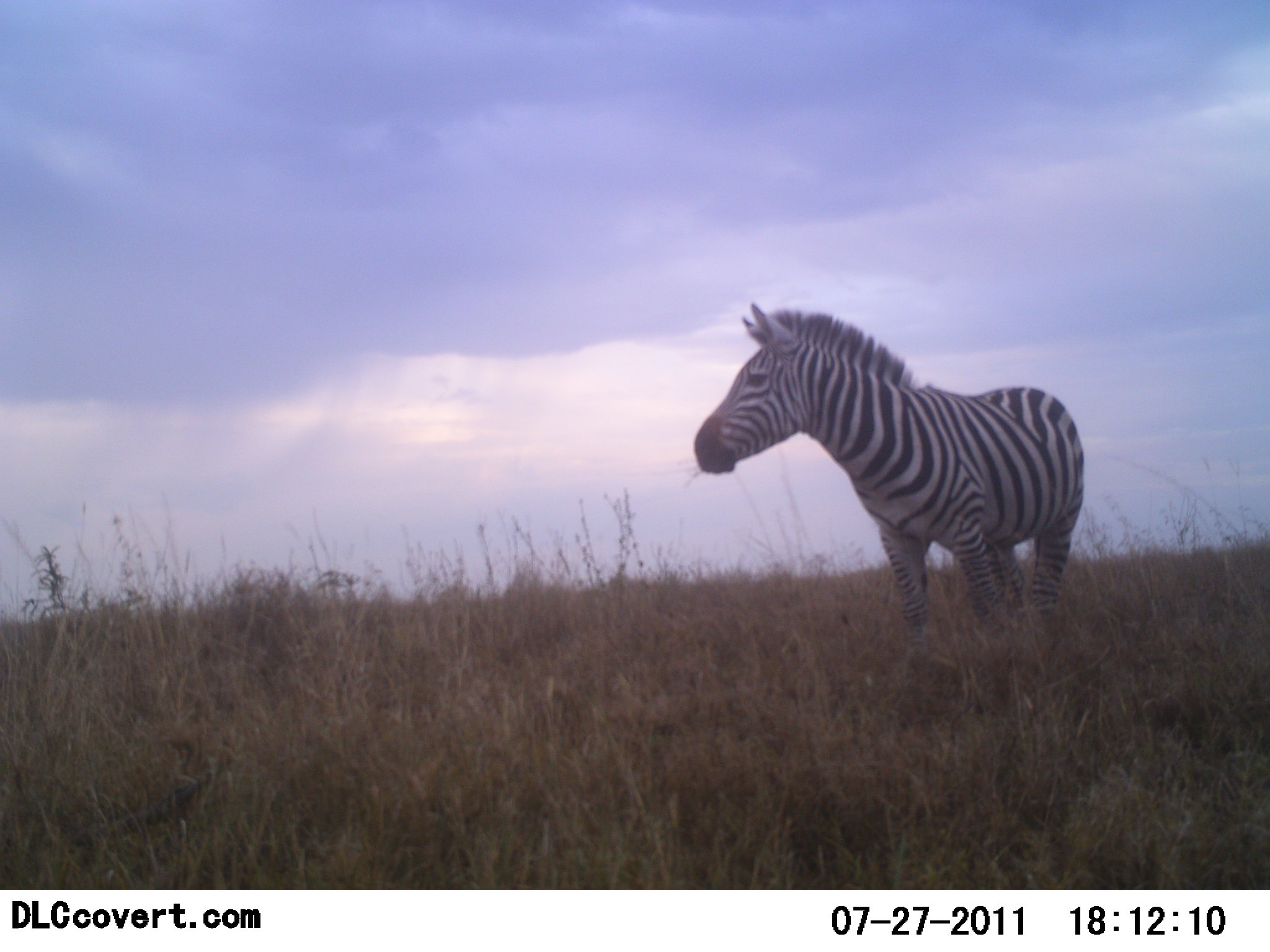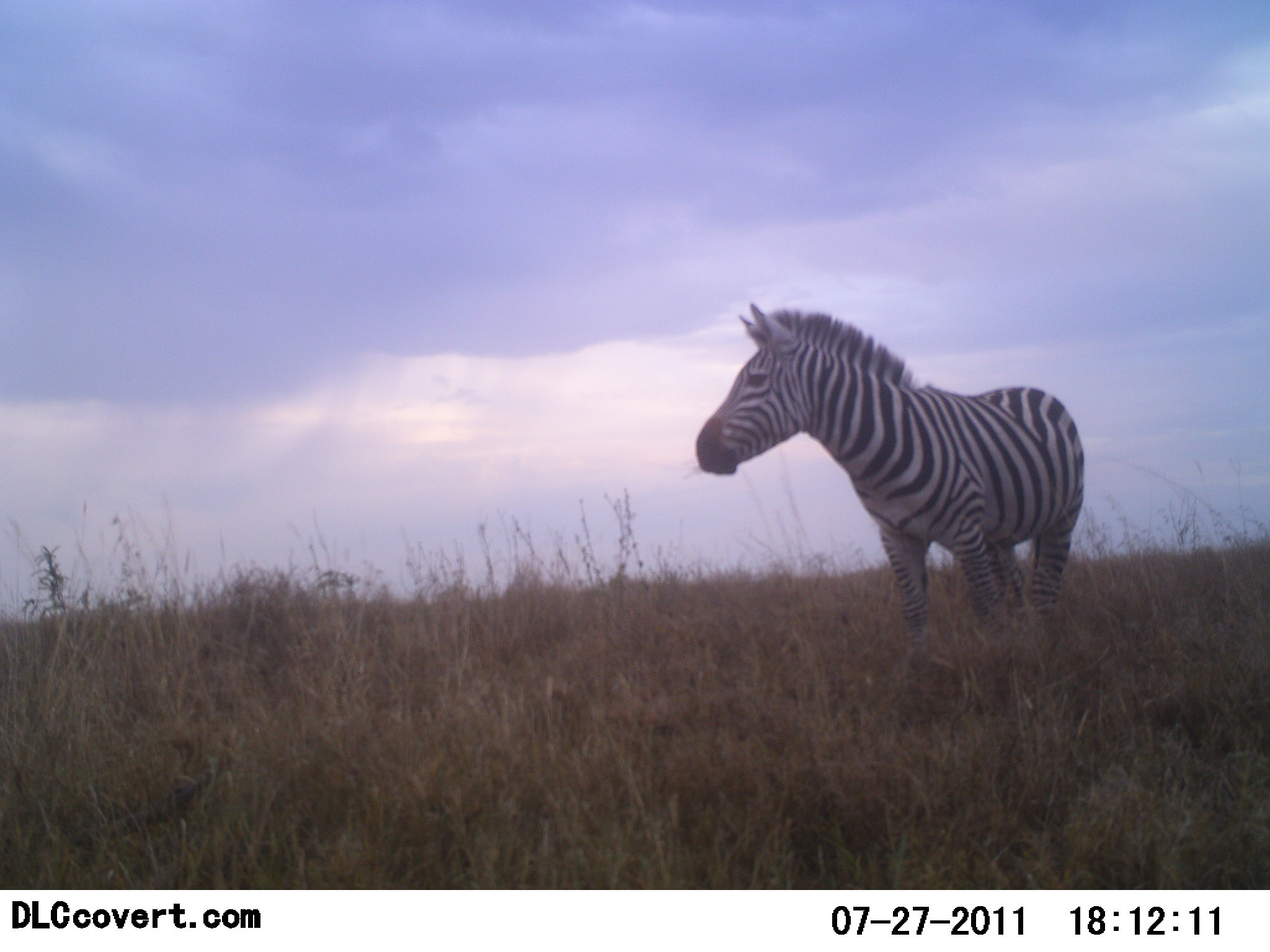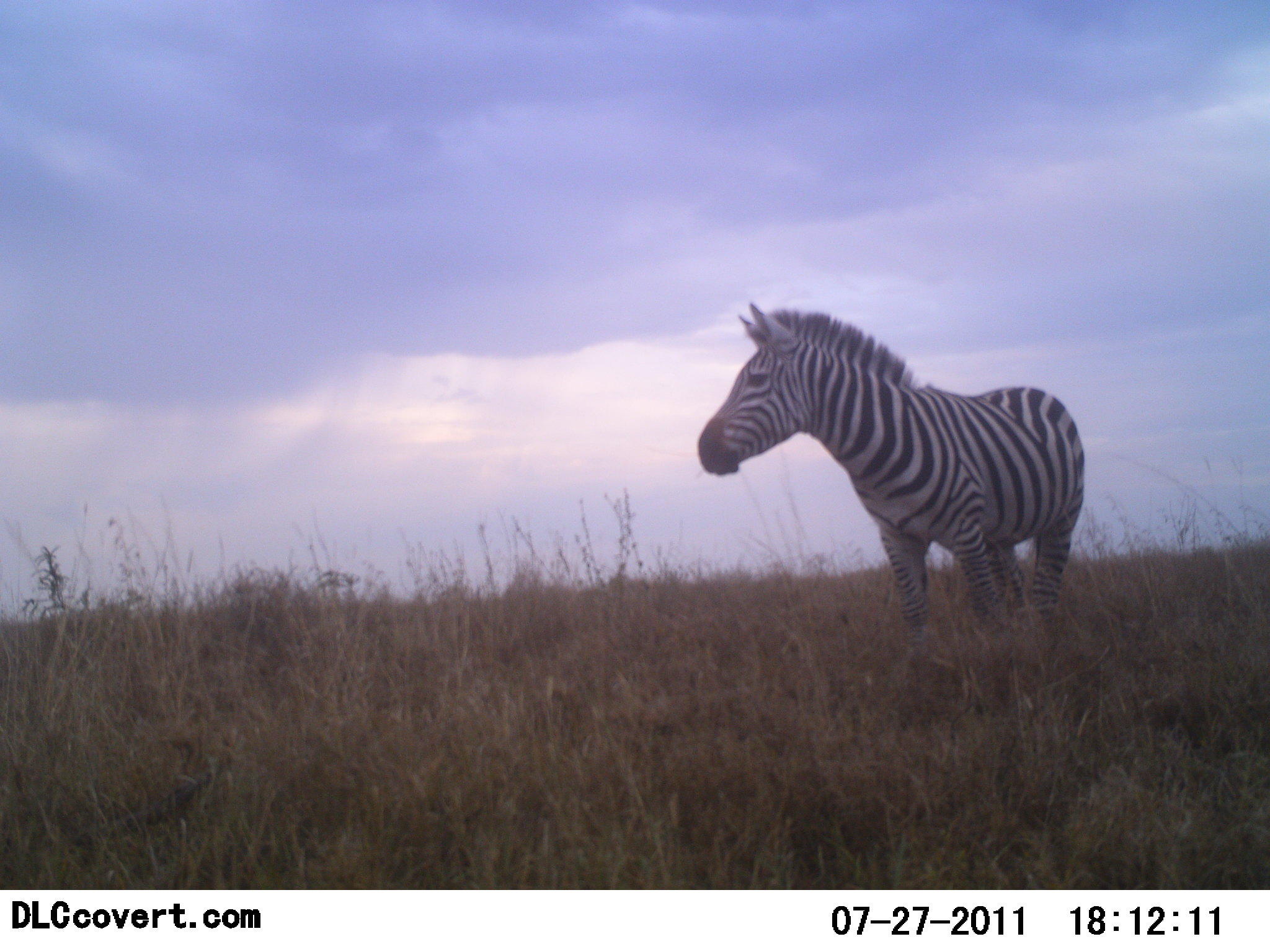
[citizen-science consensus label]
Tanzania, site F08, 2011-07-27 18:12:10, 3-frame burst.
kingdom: Animalia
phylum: Chordata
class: Mammalia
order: Perissodactyla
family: Equidae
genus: Equus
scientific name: Equus quagga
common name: plains zebra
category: zebra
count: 1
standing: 100%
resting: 0%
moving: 0%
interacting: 0%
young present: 0%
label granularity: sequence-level